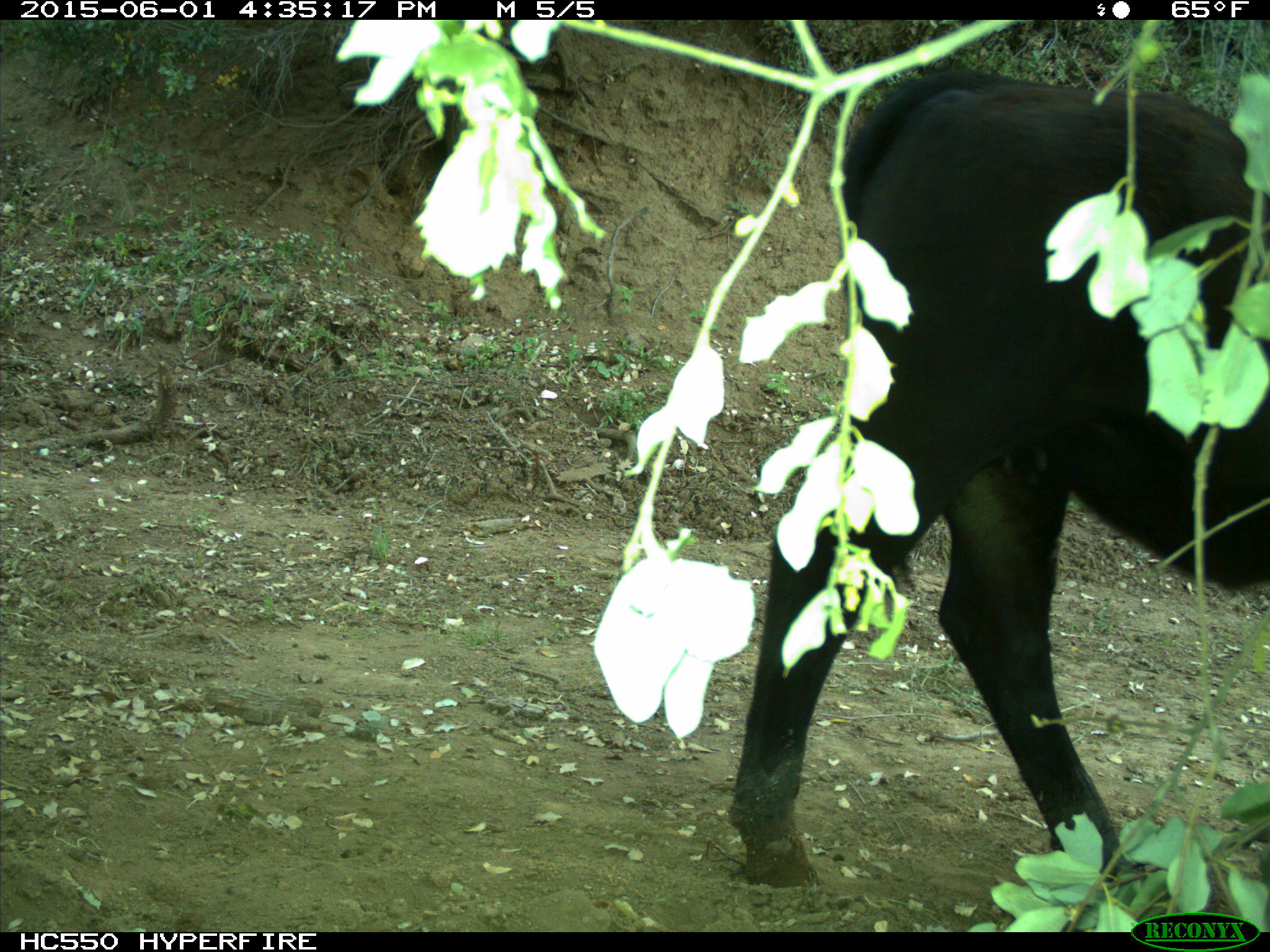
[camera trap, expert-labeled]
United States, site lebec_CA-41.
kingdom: Animalia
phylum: Chordata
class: Mammalia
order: Artiodactyla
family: Bovidae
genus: Bos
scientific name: Bos taurus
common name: domestic cow